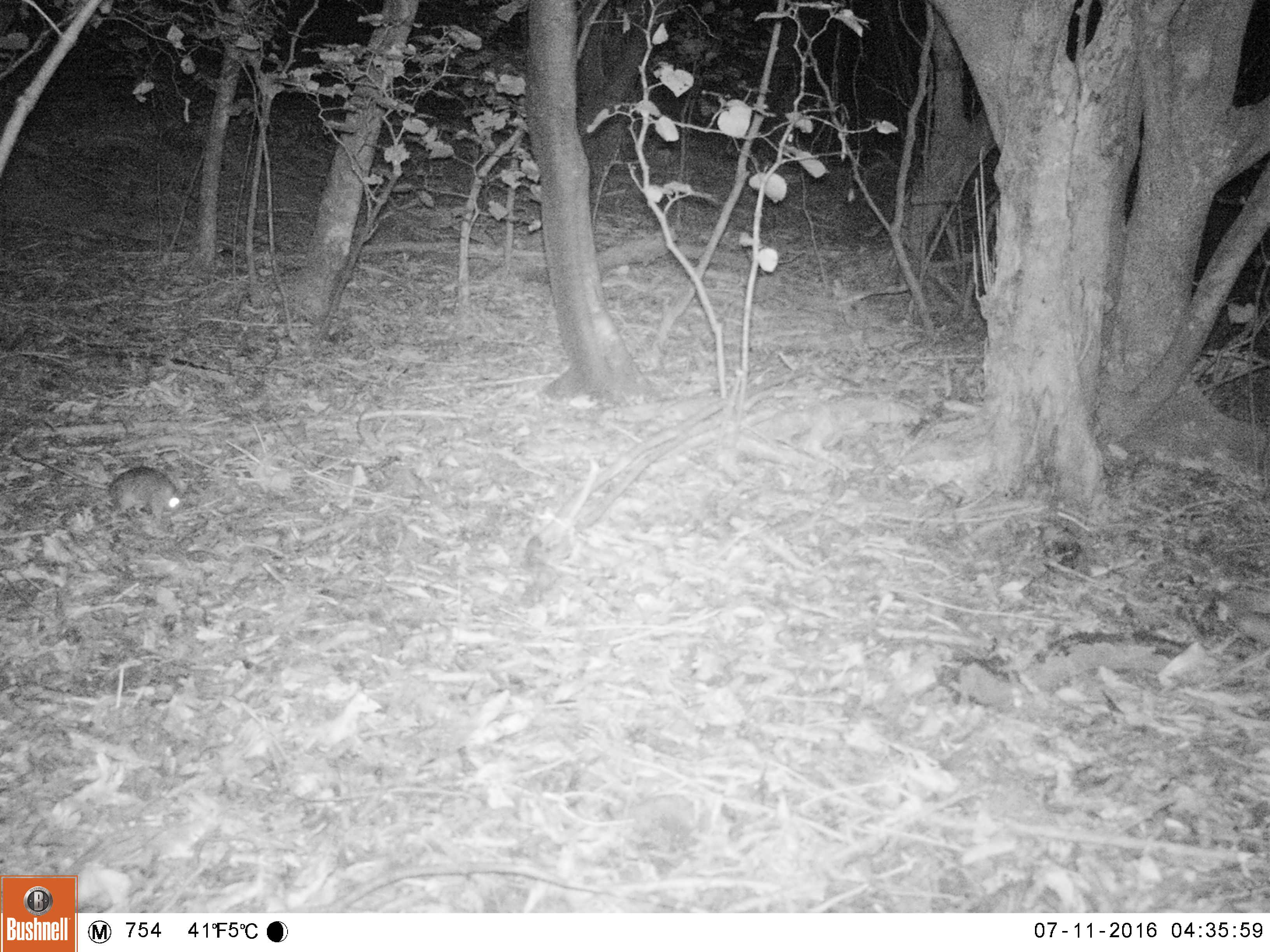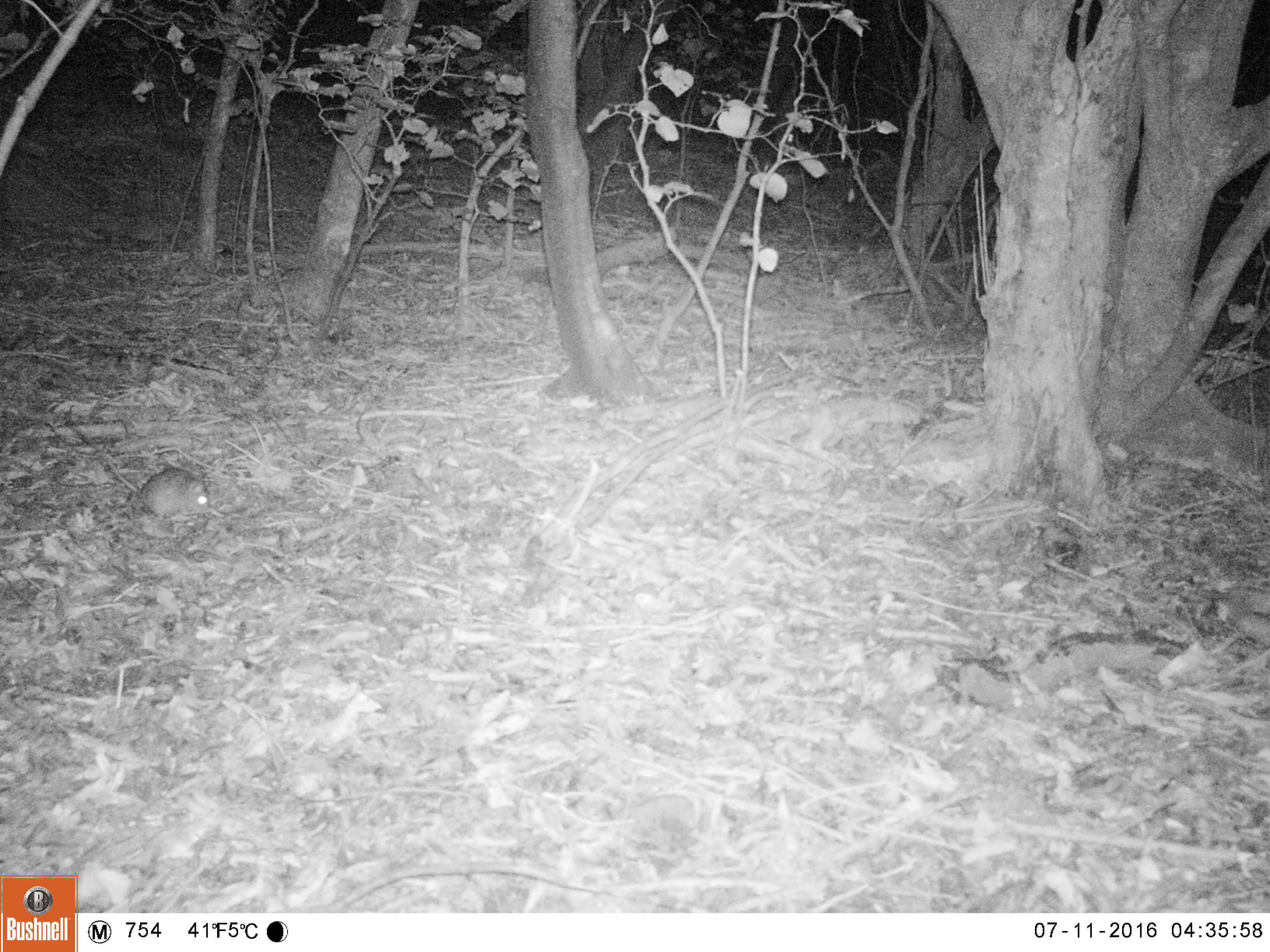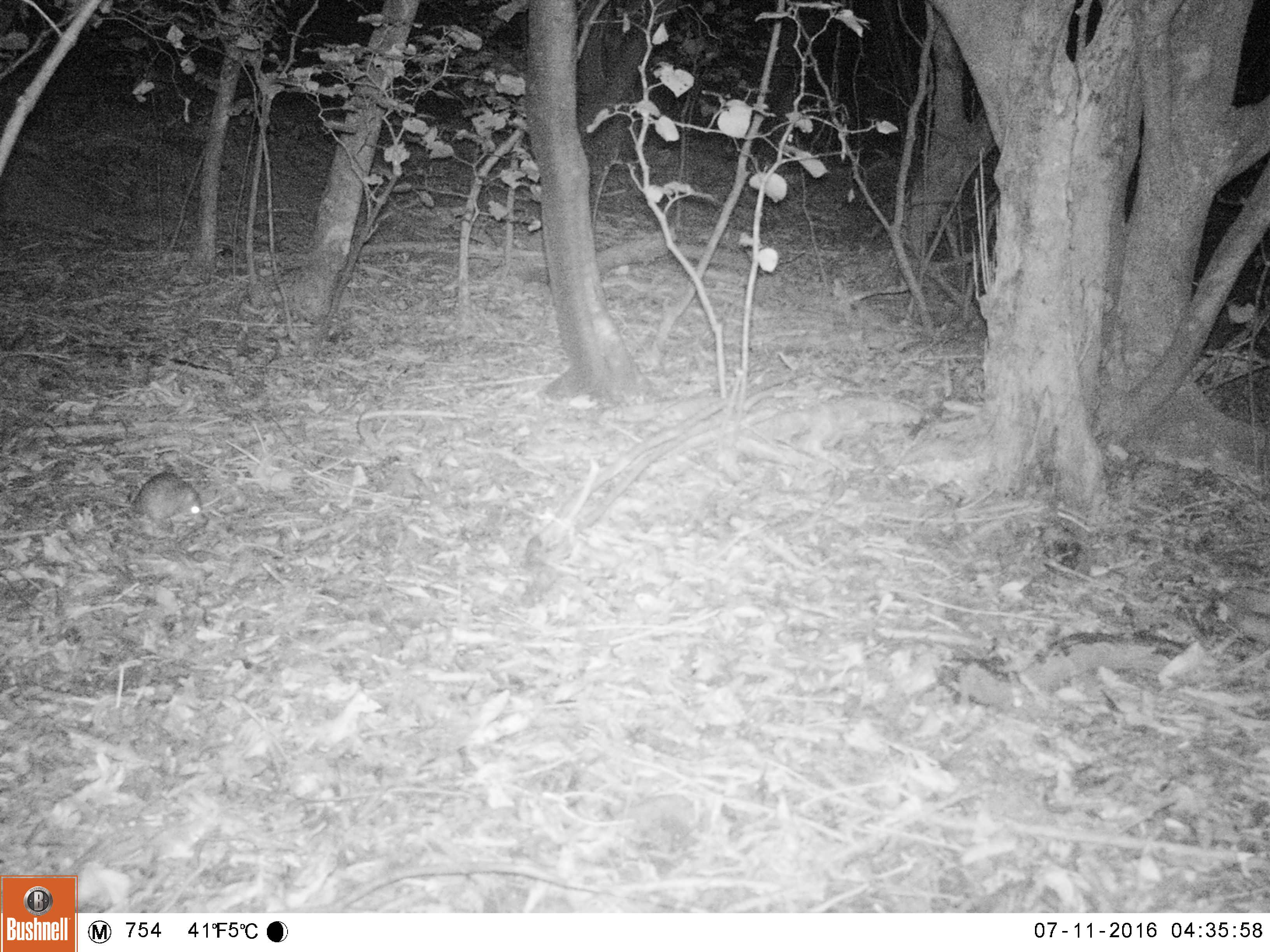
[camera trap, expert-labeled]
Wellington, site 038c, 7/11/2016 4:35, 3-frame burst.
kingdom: Animalia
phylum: Chordata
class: Mammalia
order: Rodentia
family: Muridae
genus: Rattus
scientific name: Rattus rattus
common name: ship rat